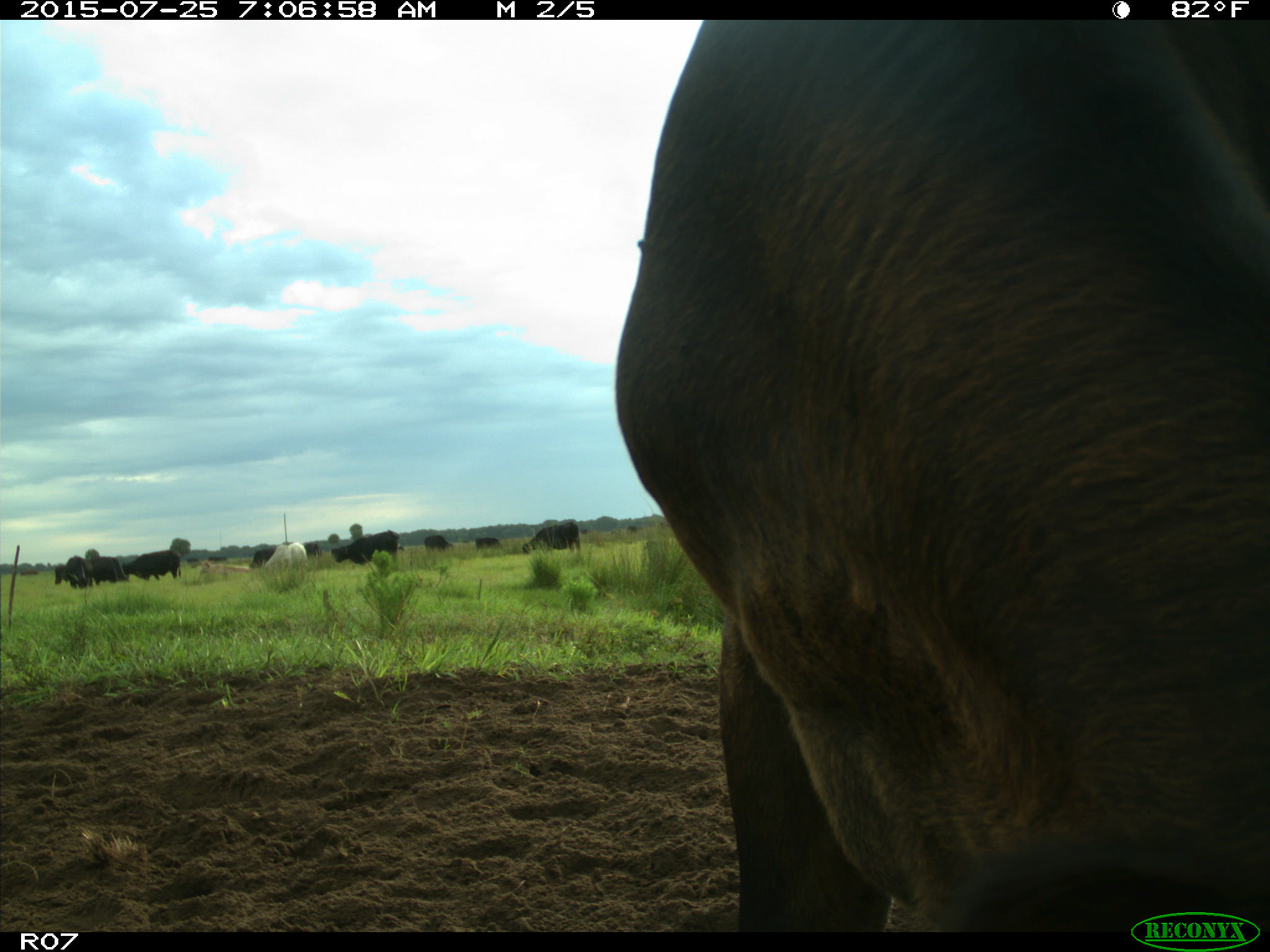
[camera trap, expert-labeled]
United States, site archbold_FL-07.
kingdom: Animalia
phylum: Chordata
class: Mammalia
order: Artiodactyla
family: Bovidae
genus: Bos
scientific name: Bos taurus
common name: domestic cow